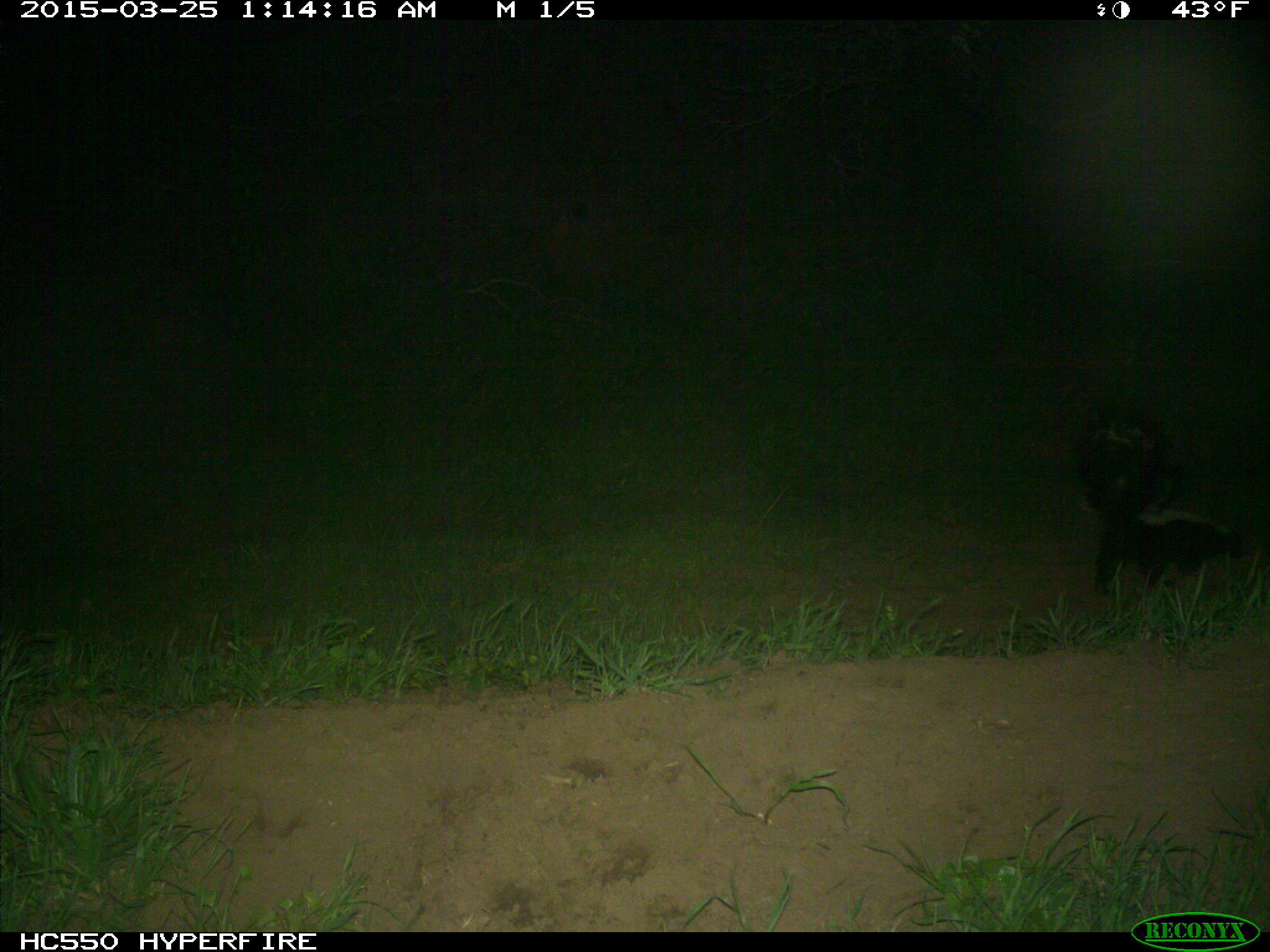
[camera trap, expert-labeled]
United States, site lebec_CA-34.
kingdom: Animalia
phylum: Chordata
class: Mammalia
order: Carnivora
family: Mephitidae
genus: Mephitis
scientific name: Mephitis mephitis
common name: striped skunk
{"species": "Mephitis mephitis (striped skunk)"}